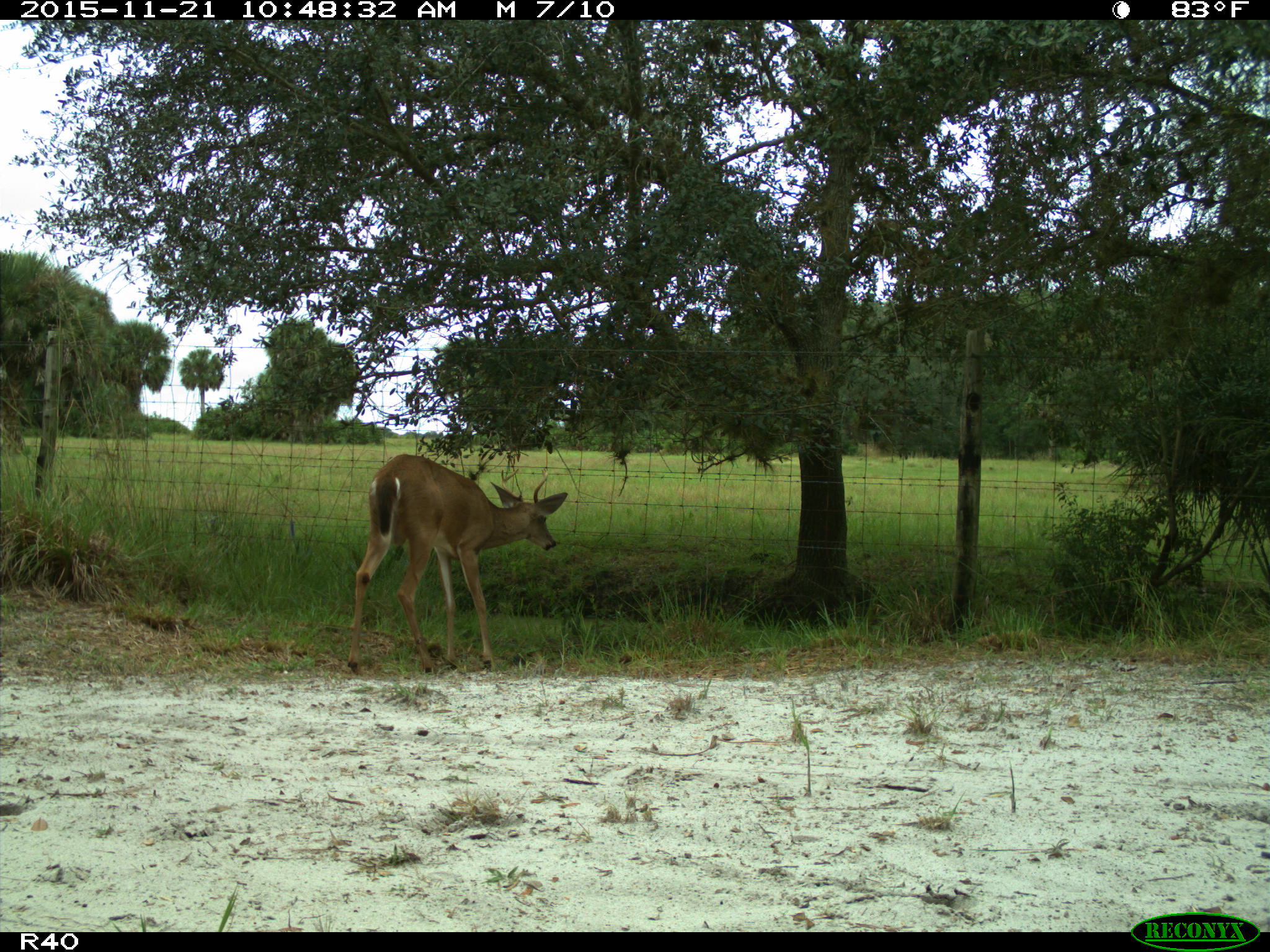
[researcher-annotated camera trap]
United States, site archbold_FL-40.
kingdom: Animalia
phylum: Chordata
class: Mammalia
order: Artiodactyla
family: Cervidae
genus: Odocoileus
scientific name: Odocoileus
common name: deer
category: unidentified deer